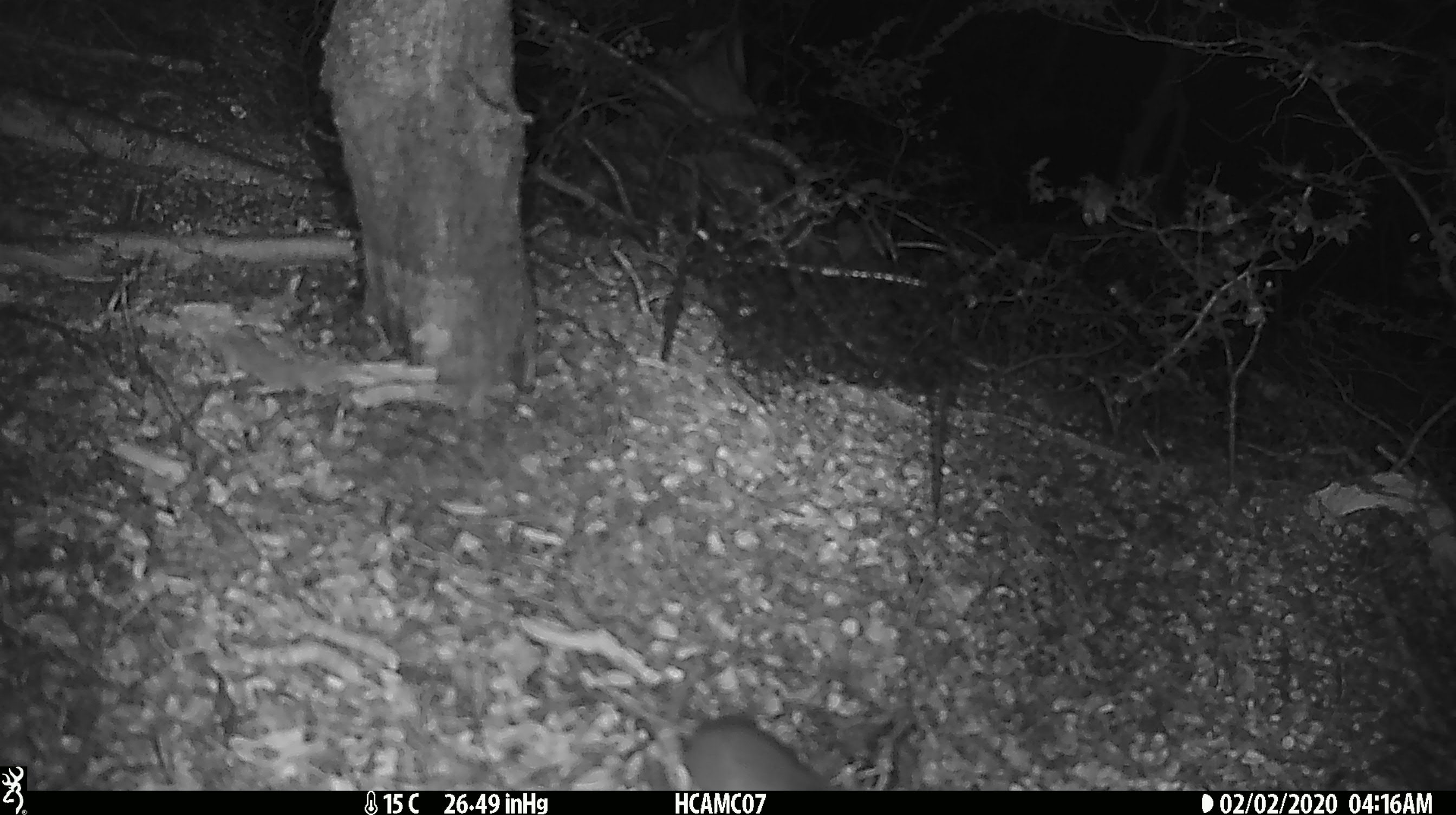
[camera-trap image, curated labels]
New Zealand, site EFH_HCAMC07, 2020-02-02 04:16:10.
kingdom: Animalia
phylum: Chordata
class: Mammalia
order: Rodentia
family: Muridae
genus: Mus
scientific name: Mus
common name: mouse